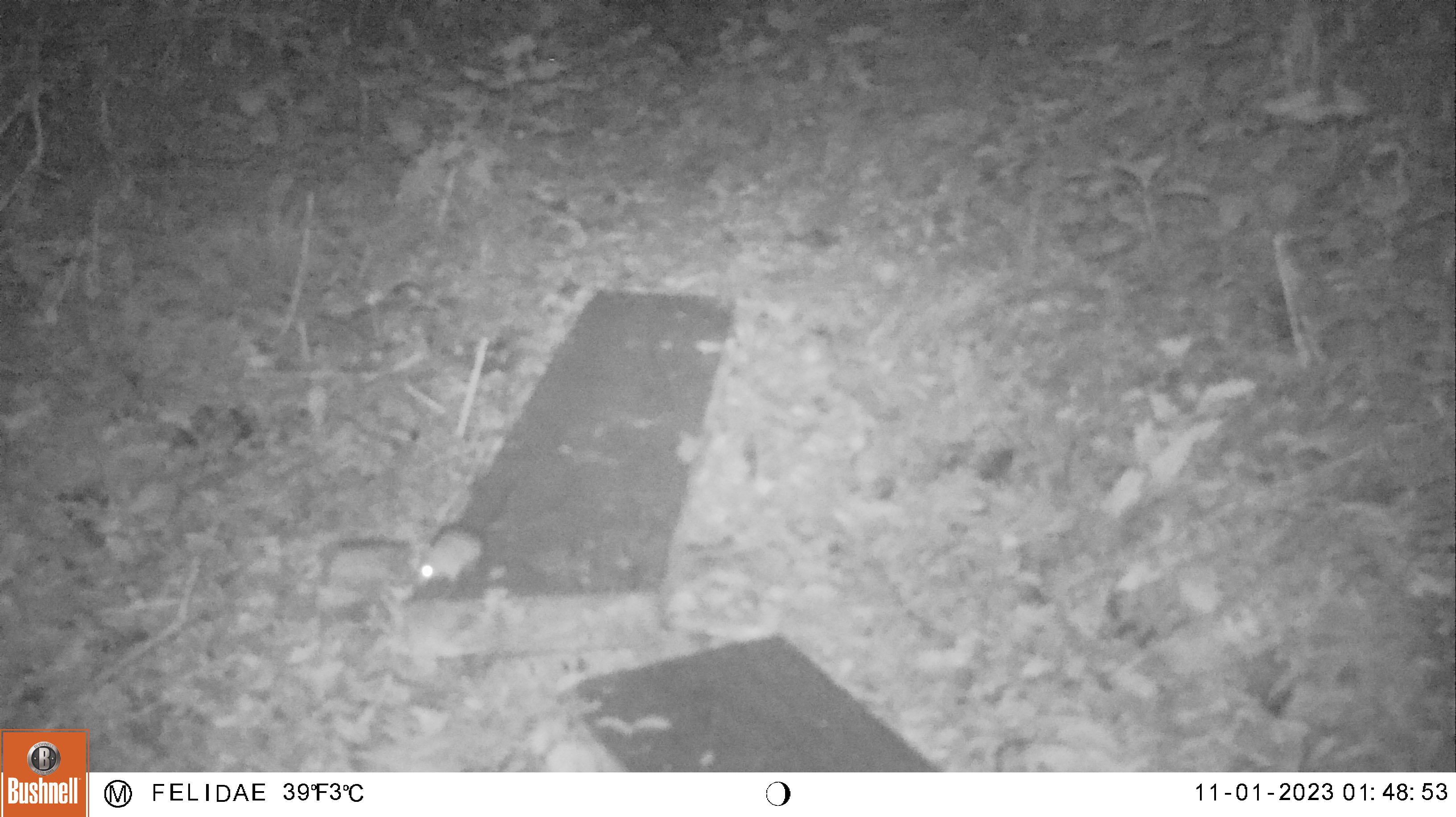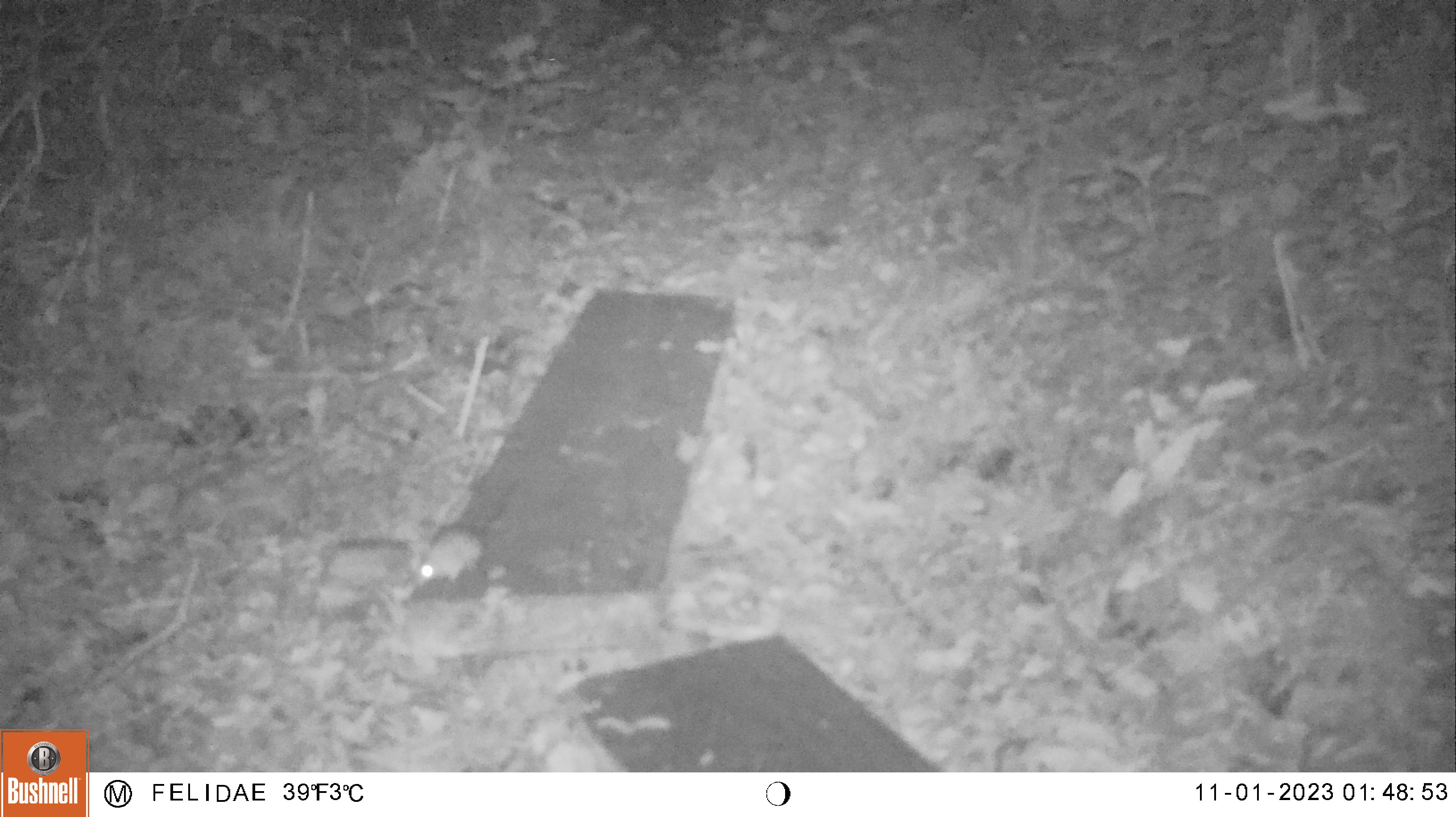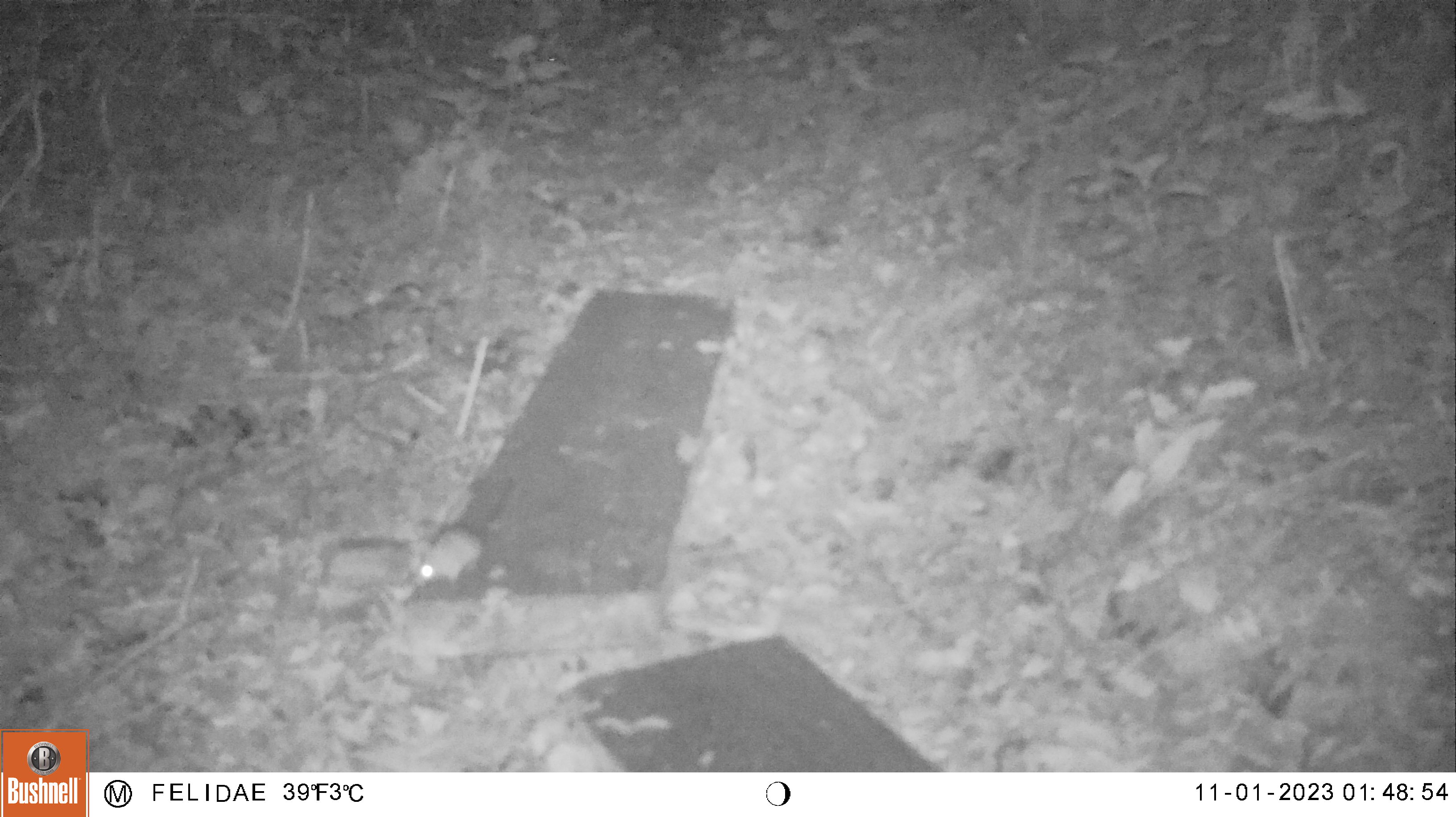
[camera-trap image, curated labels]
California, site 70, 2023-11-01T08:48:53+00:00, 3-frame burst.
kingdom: Animalia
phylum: Chordata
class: Mammalia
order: Rodentia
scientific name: Rodentia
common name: mouse or rat